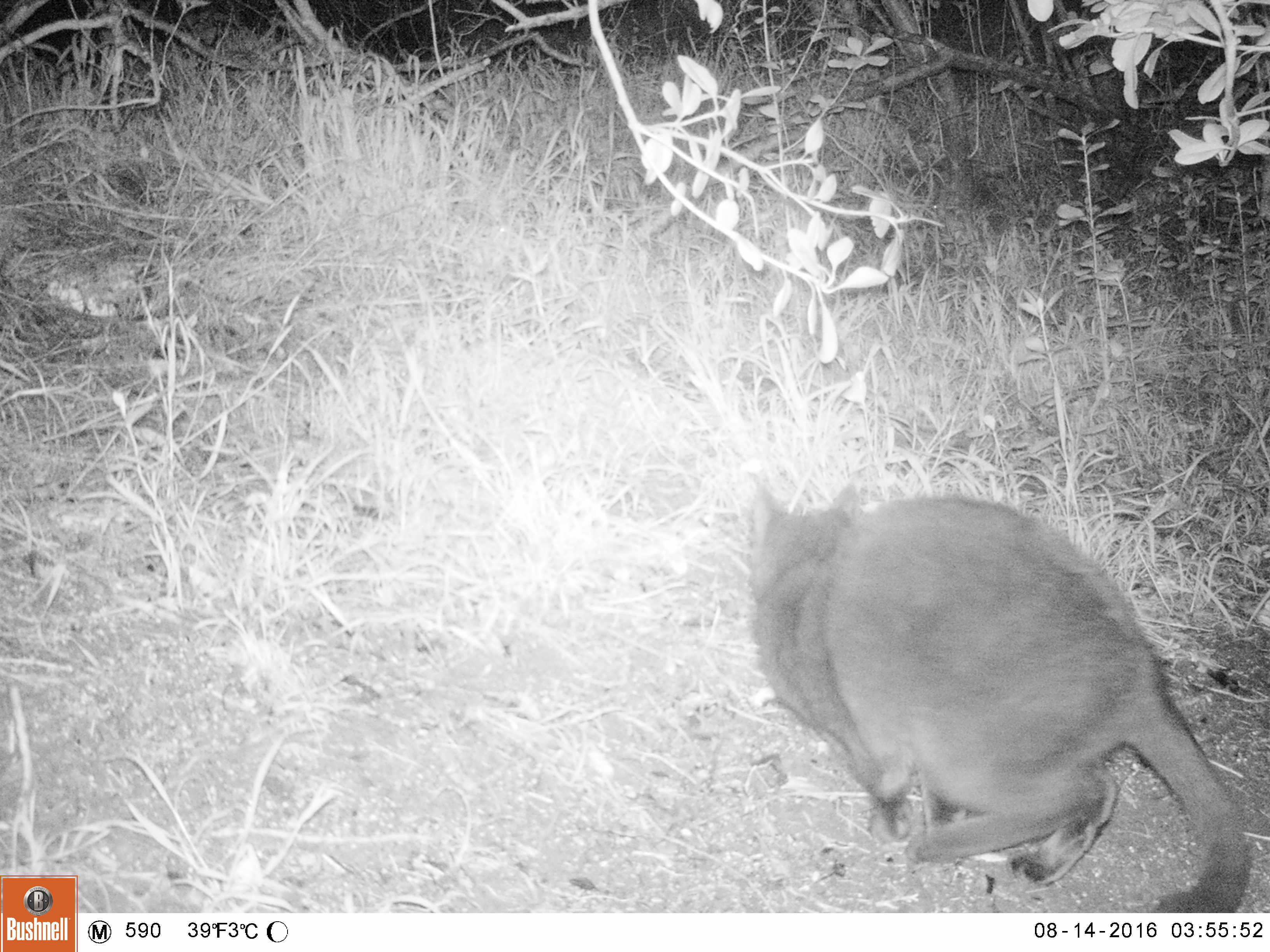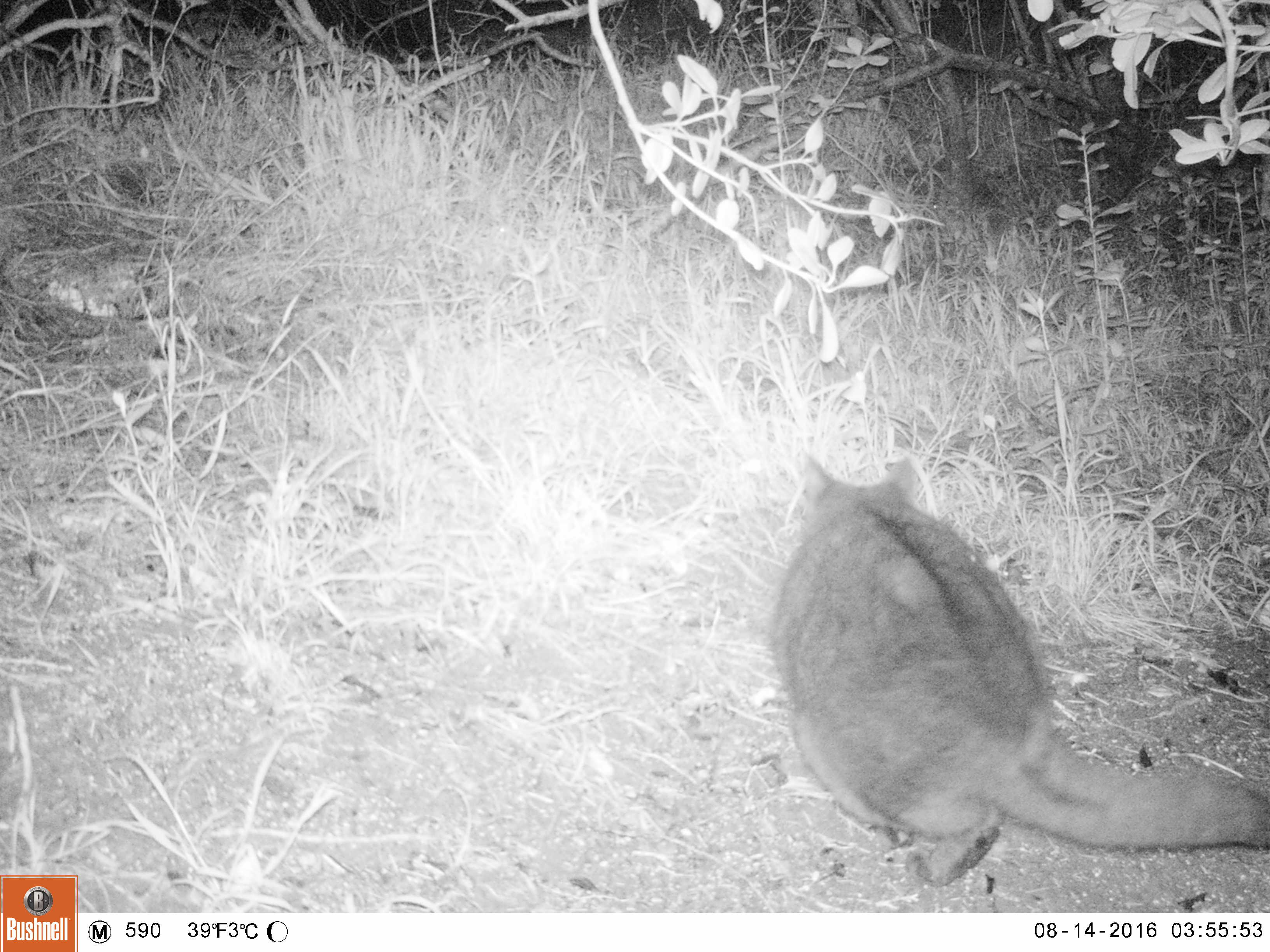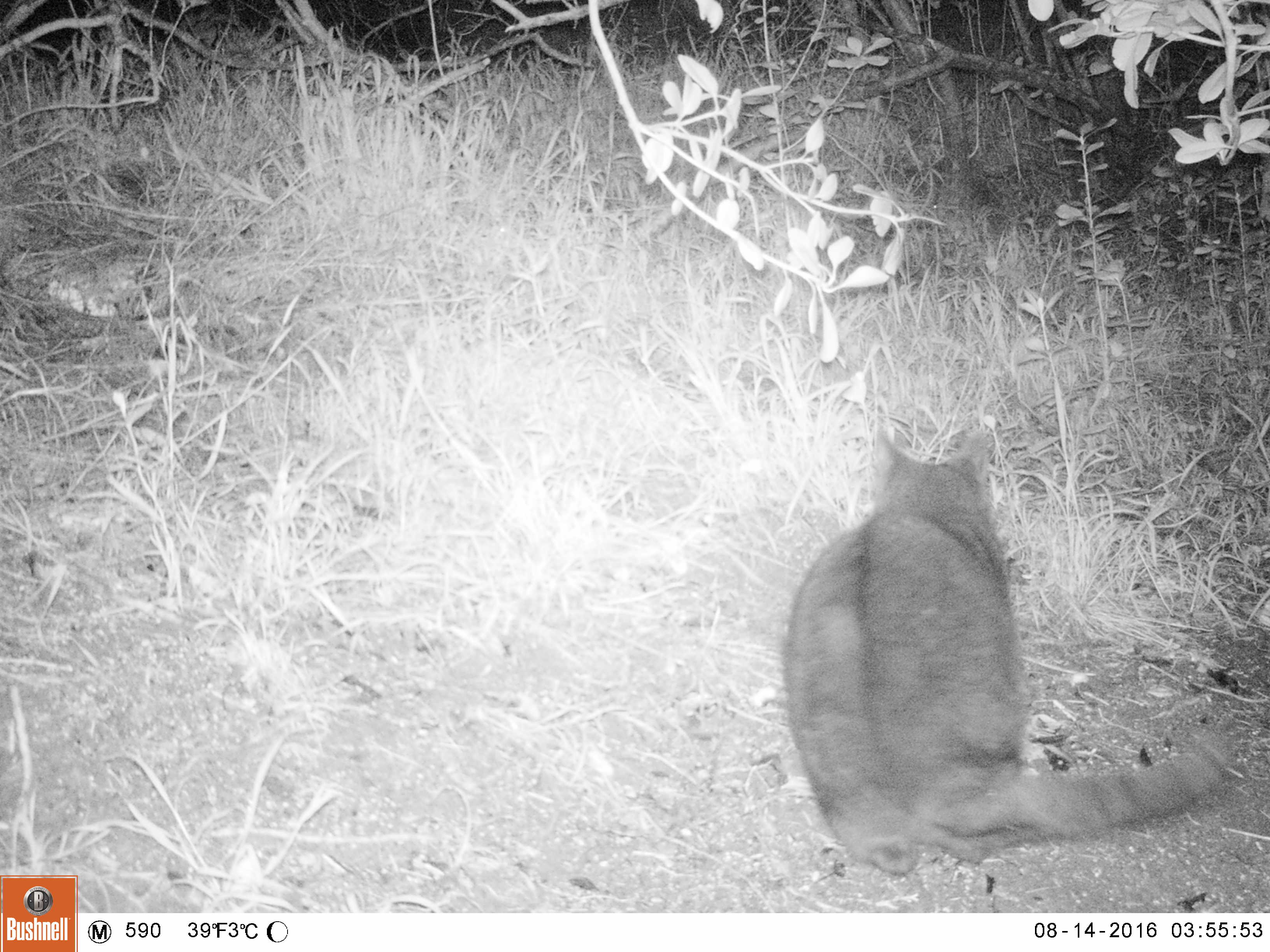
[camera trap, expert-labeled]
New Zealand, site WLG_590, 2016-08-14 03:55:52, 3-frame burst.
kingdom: Animalia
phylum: Chordata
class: Mammalia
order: Carnivora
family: Felidae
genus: Felis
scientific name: Felis catus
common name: domestic cat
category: cat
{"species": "cat (domestic cat) (Felis catus)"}